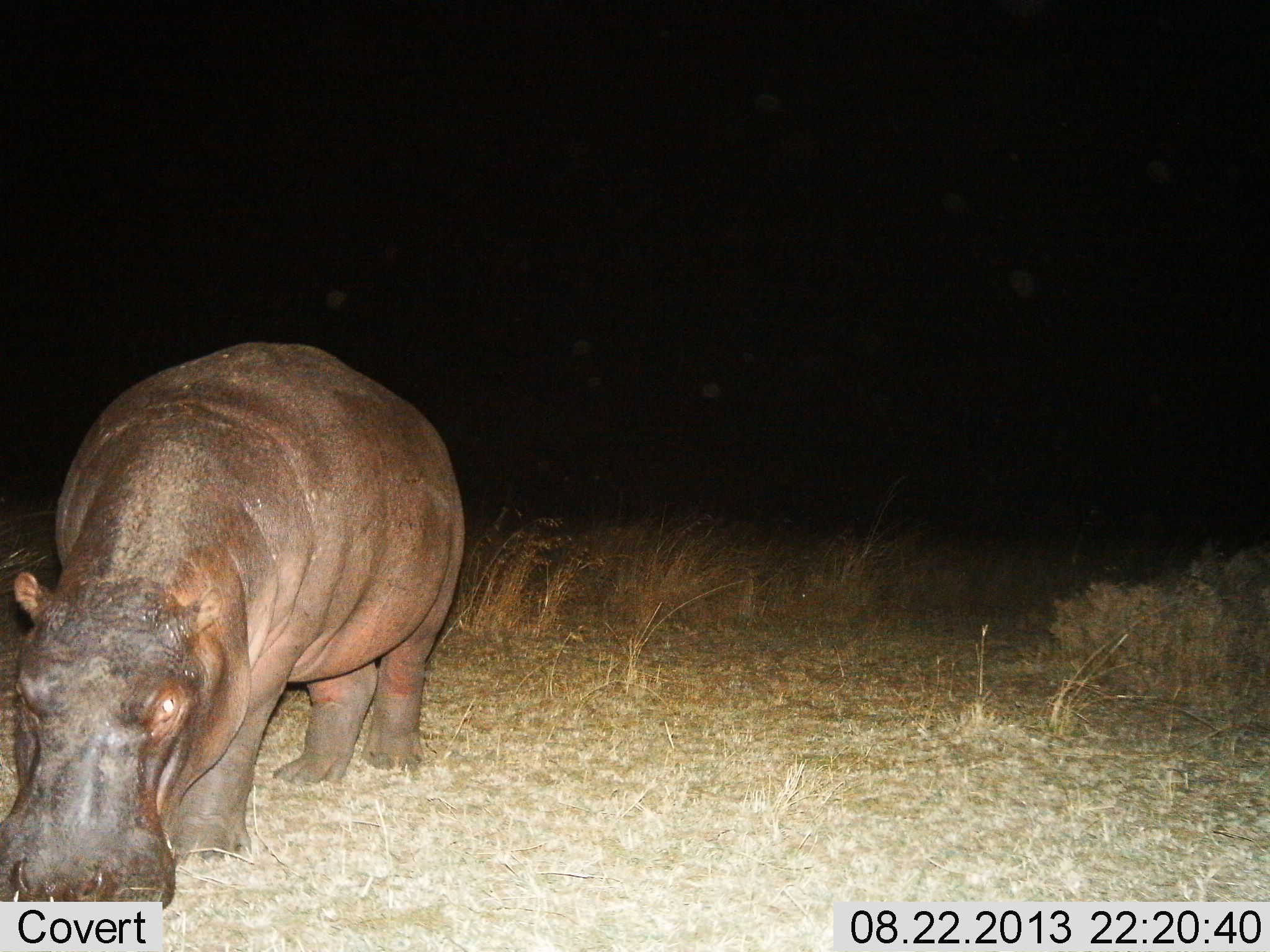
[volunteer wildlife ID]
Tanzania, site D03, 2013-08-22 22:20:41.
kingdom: Animalia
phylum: Chordata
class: Mammalia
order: Artiodactyla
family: Hippopotamidae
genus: Hippopotamus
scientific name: Hippopotamus amphibius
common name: hippopotamus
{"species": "hippopotamus (Hippopotamus amphibius)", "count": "1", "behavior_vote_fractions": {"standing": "50%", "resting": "0%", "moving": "10%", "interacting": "0%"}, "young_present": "0%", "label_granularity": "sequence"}